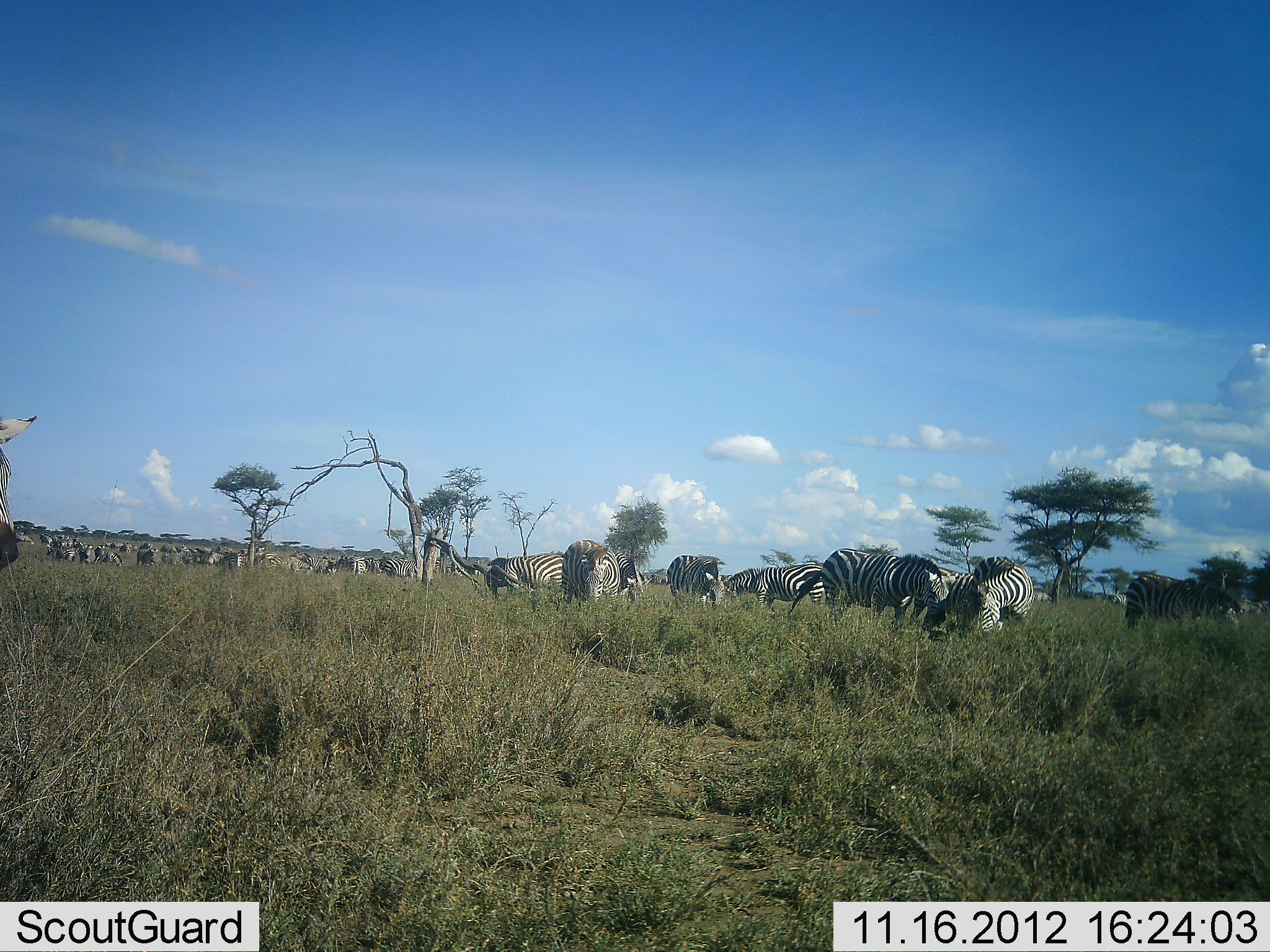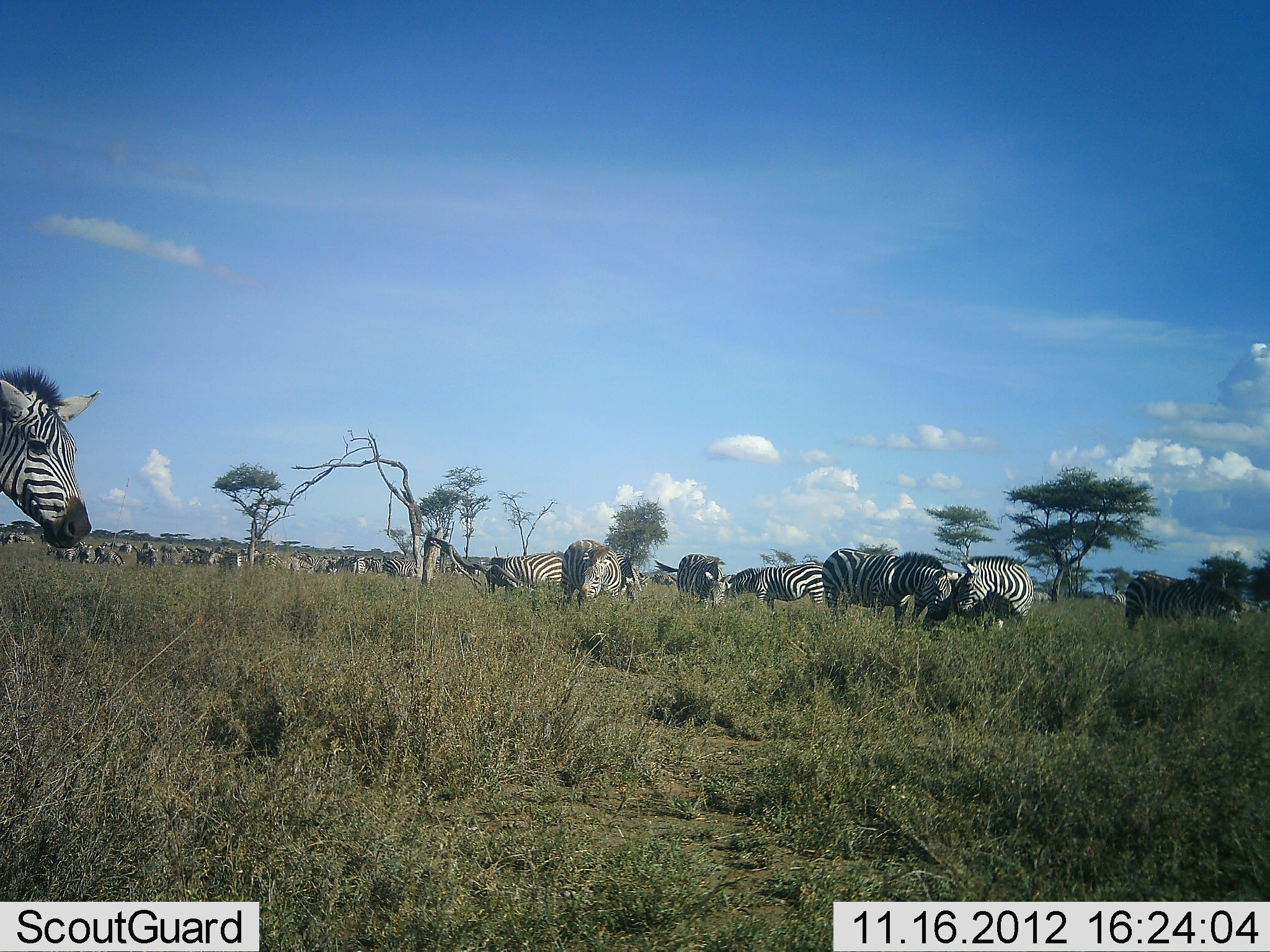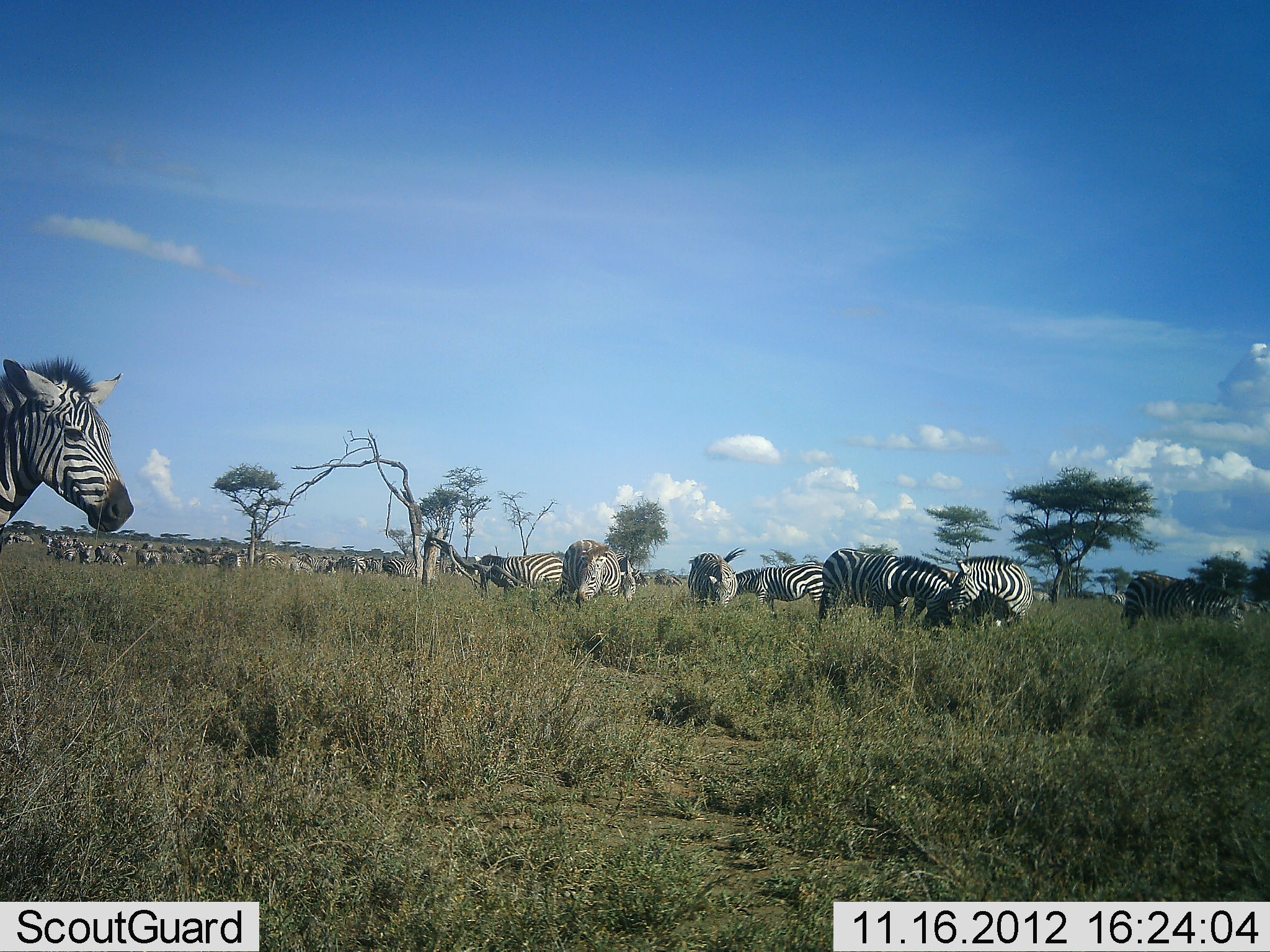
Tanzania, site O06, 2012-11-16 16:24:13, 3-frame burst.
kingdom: Animalia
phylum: Chordata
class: Mammalia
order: Perissodactyla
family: Equidae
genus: Equus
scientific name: Equus quagga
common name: plains zebra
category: zebra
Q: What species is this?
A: Zebra (plains zebra) (Equus quagga).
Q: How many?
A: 11-50.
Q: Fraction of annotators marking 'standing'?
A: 70%.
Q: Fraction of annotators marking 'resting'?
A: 20%.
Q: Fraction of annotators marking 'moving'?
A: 50%.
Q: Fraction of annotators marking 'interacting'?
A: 30%.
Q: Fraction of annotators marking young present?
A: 0%.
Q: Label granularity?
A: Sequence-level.